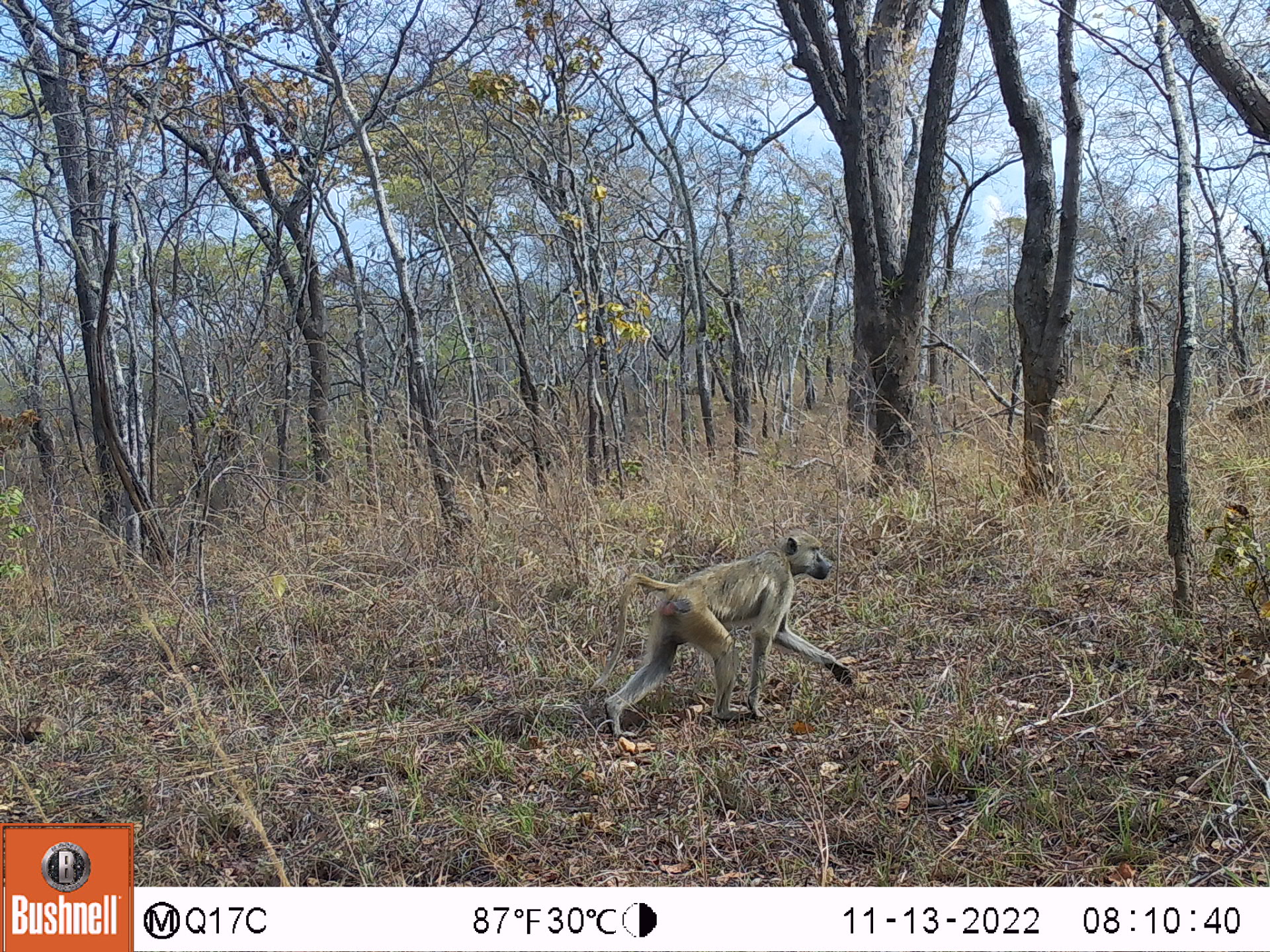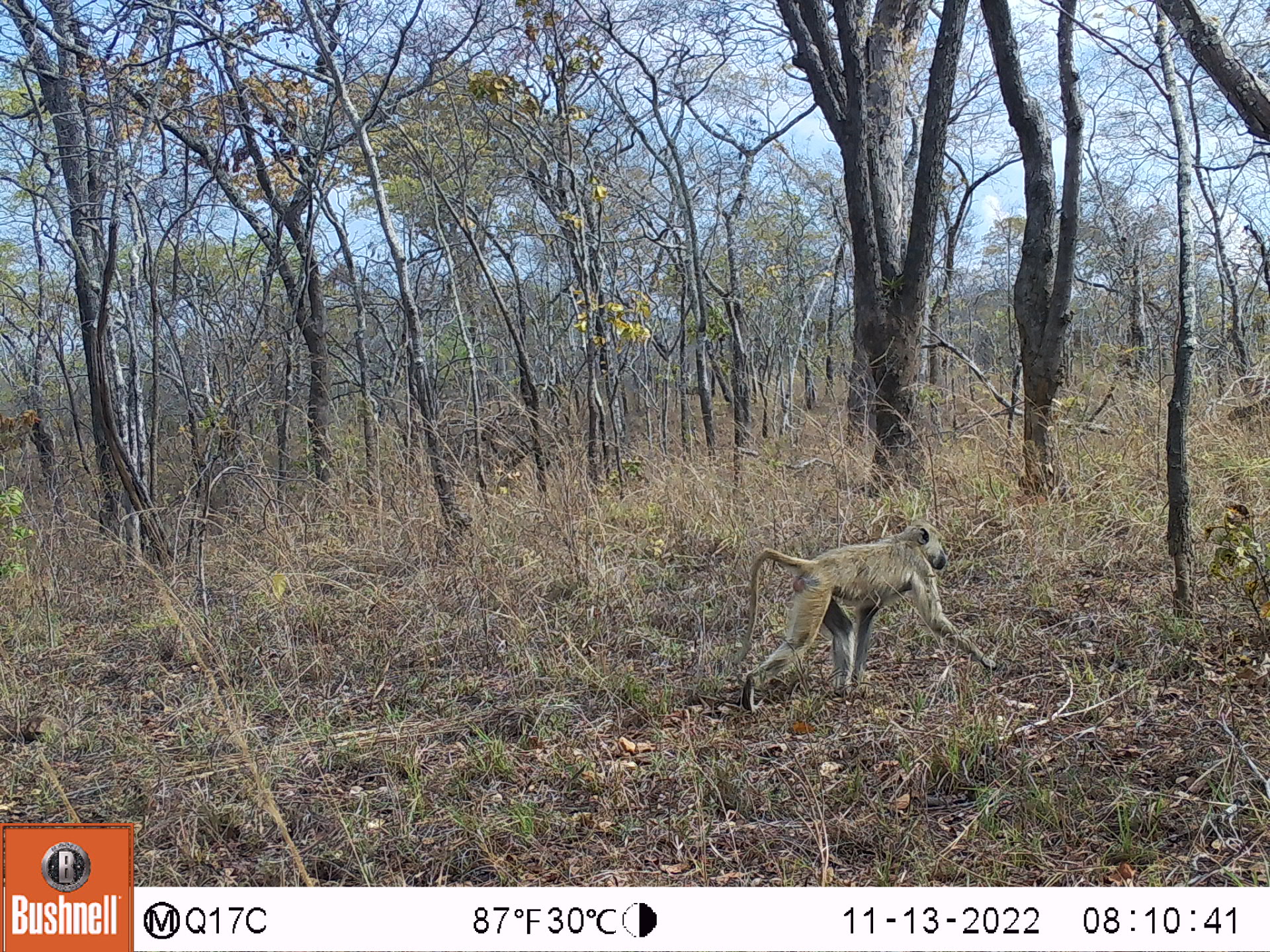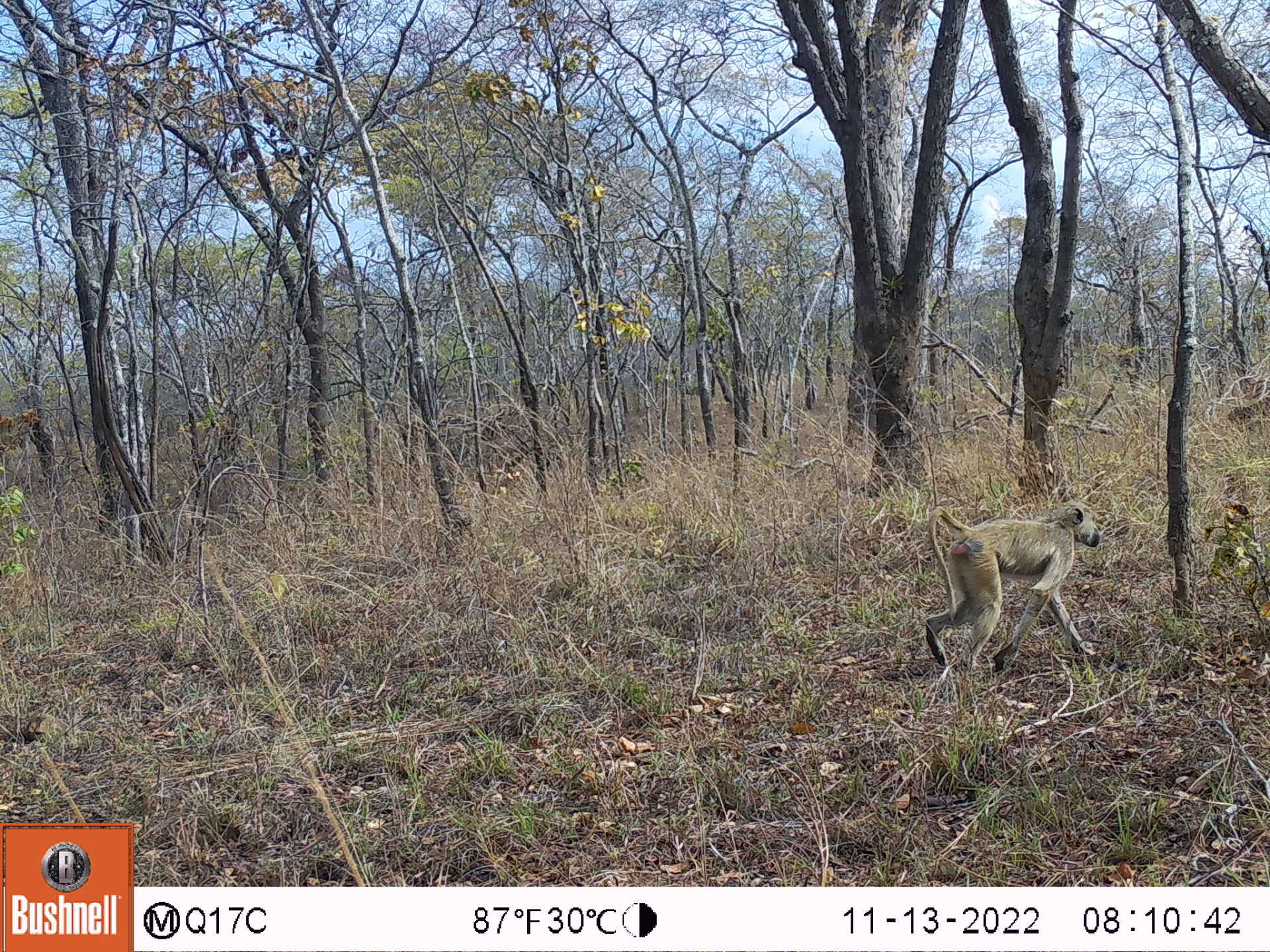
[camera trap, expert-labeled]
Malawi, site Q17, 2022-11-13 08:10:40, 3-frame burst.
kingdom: Animalia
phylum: Chordata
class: Mammalia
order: Primates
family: Cercopithecidae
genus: Papio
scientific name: Papio cynocephalus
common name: yellow baboon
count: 1